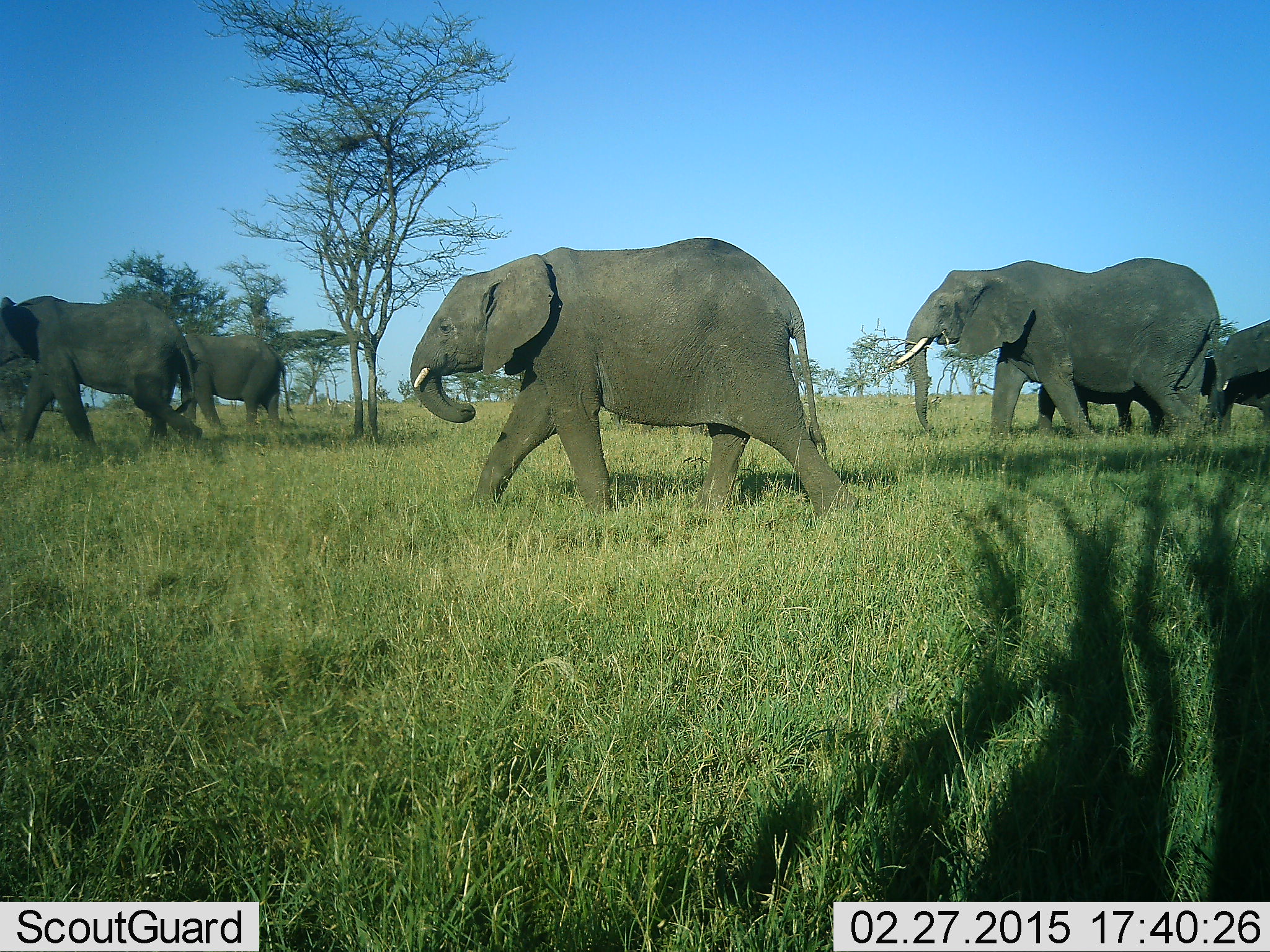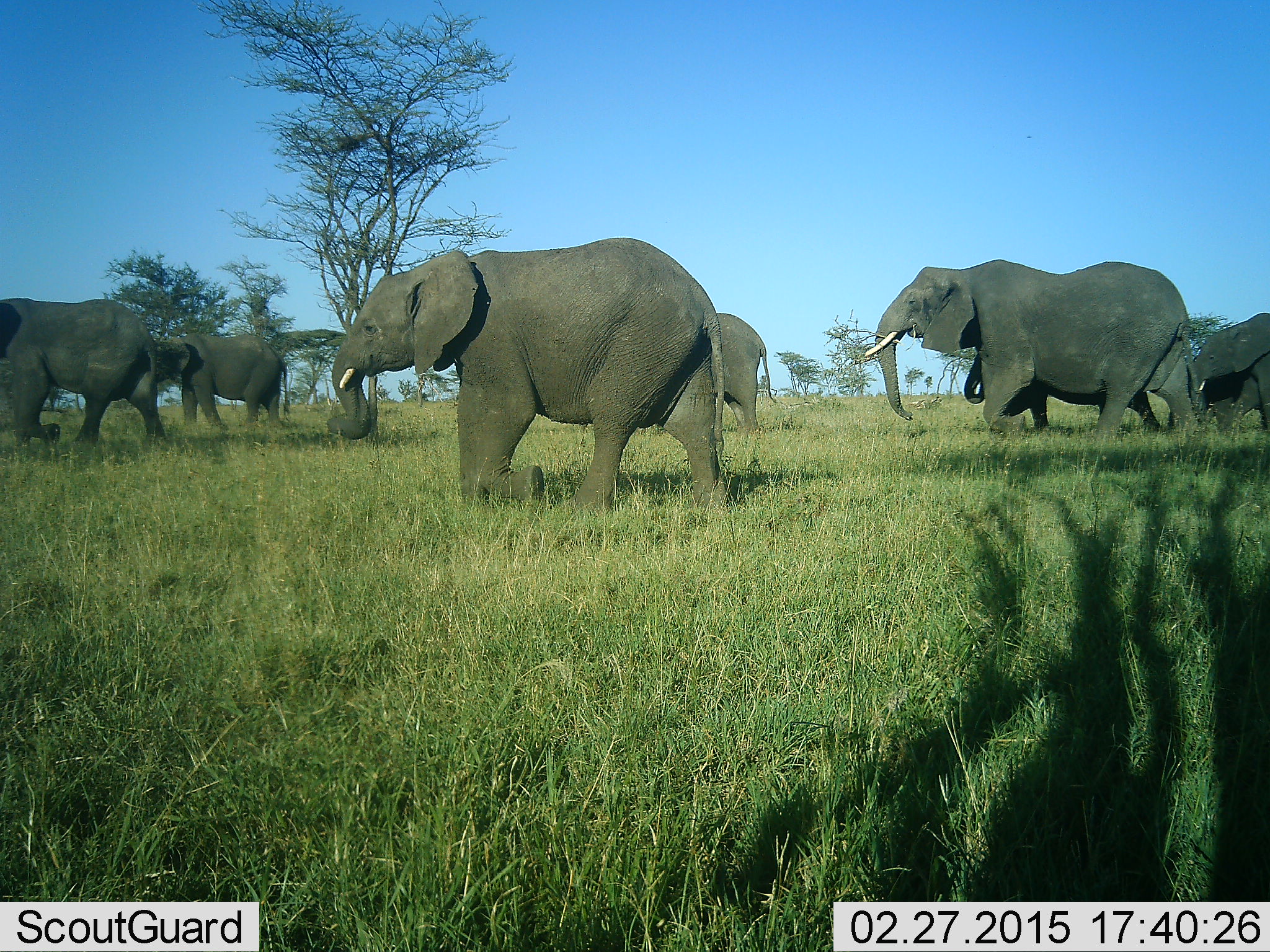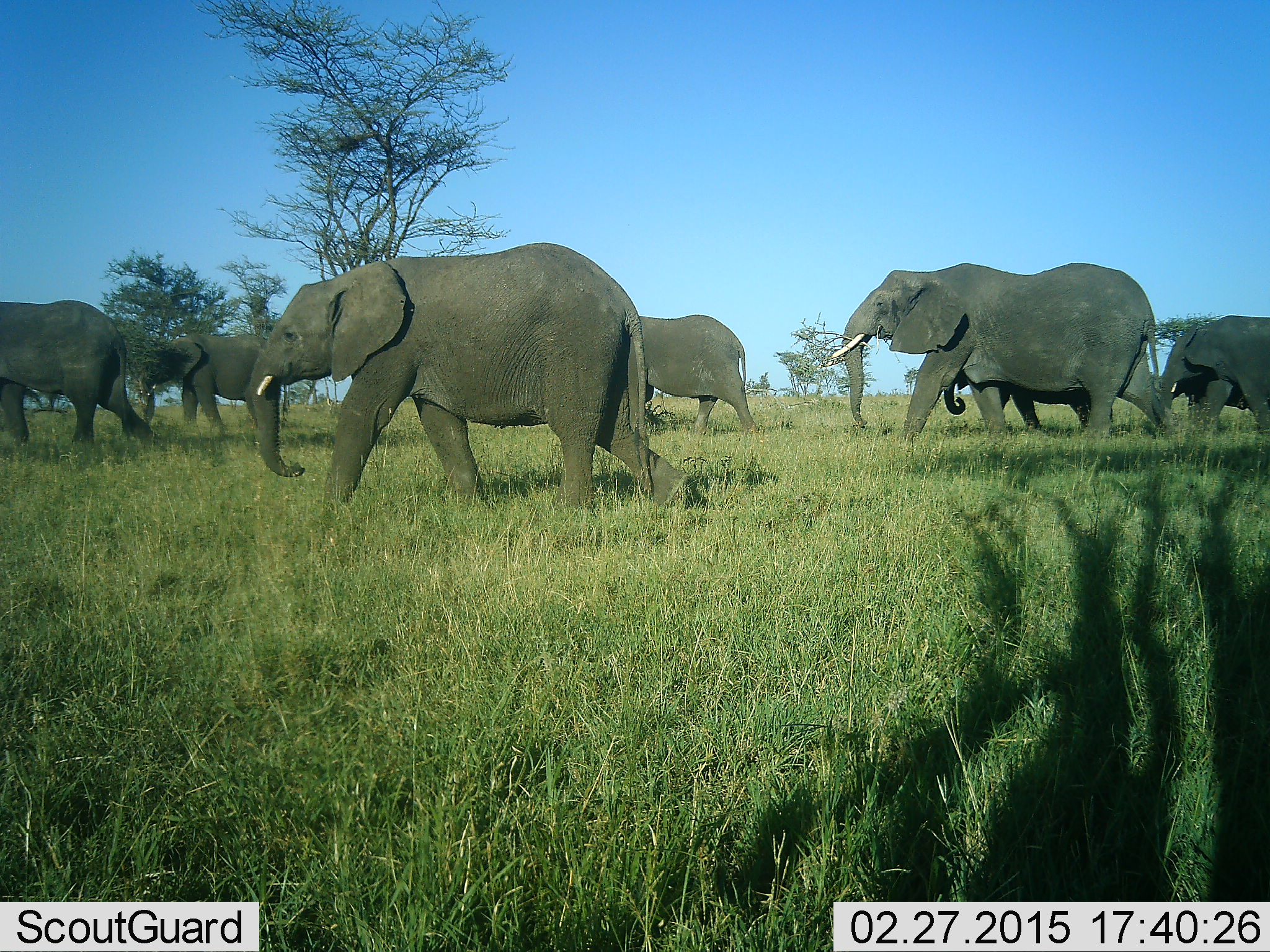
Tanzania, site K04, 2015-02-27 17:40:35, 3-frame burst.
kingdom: Animalia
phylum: Chordata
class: Mammalia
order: Proboscidea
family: Elephantidae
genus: Loxodonta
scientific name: Loxodonta africana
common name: african bush elephant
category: elephant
Elephant (african bush elephant) (Loxodonta africana), count 7. Behavior (volunteer vote fractions): standing 20%, resting 0%, moving 100%, interacting 0%. Young present (vote fraction): 10%. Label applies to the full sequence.